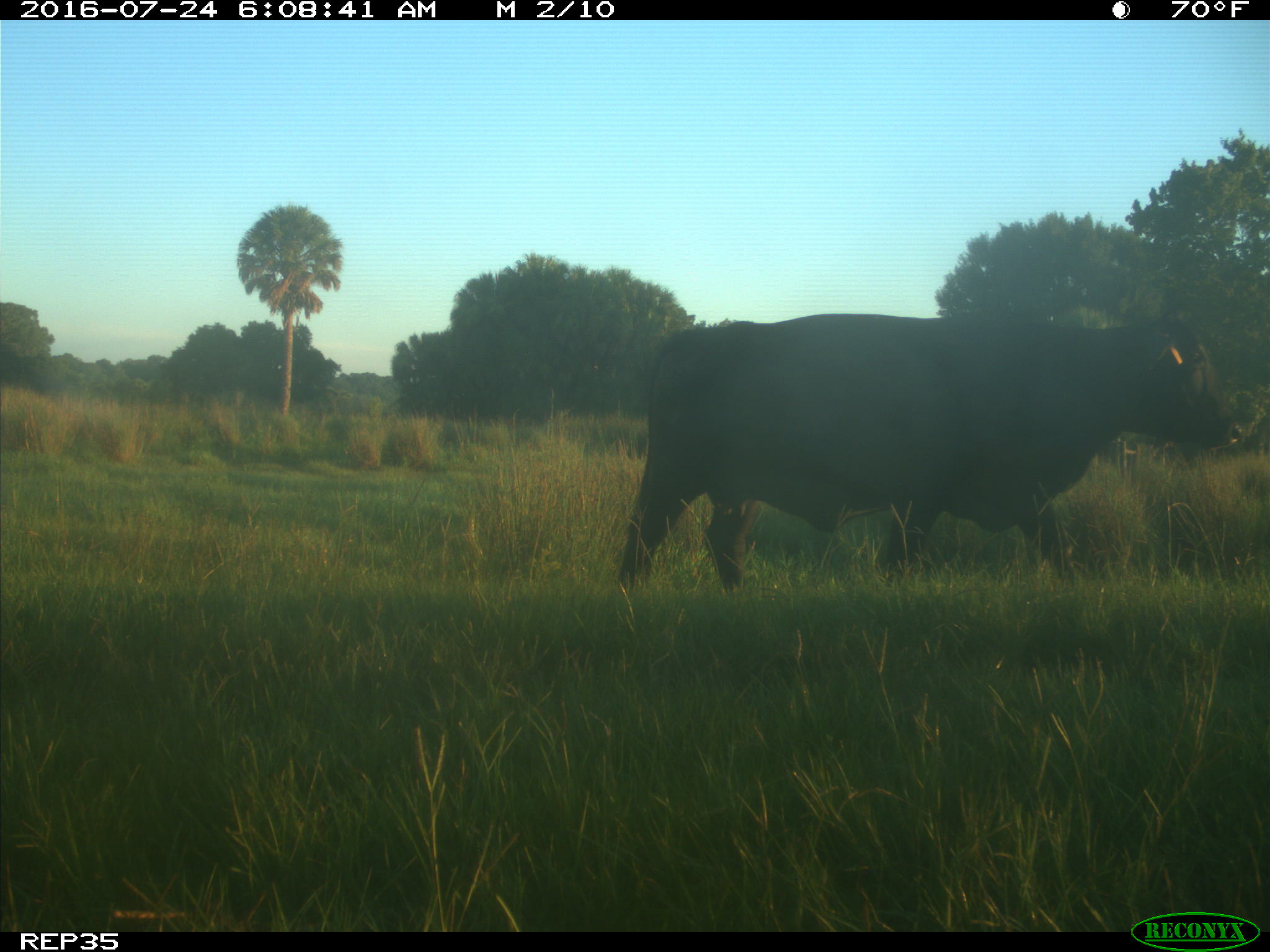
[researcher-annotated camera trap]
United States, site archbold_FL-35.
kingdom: Animalia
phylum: Chordata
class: Mammalia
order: Artiodactyla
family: Bovidae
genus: Bos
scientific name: Bos taurus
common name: domestic cow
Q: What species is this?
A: Bos taurus (domestic cow).